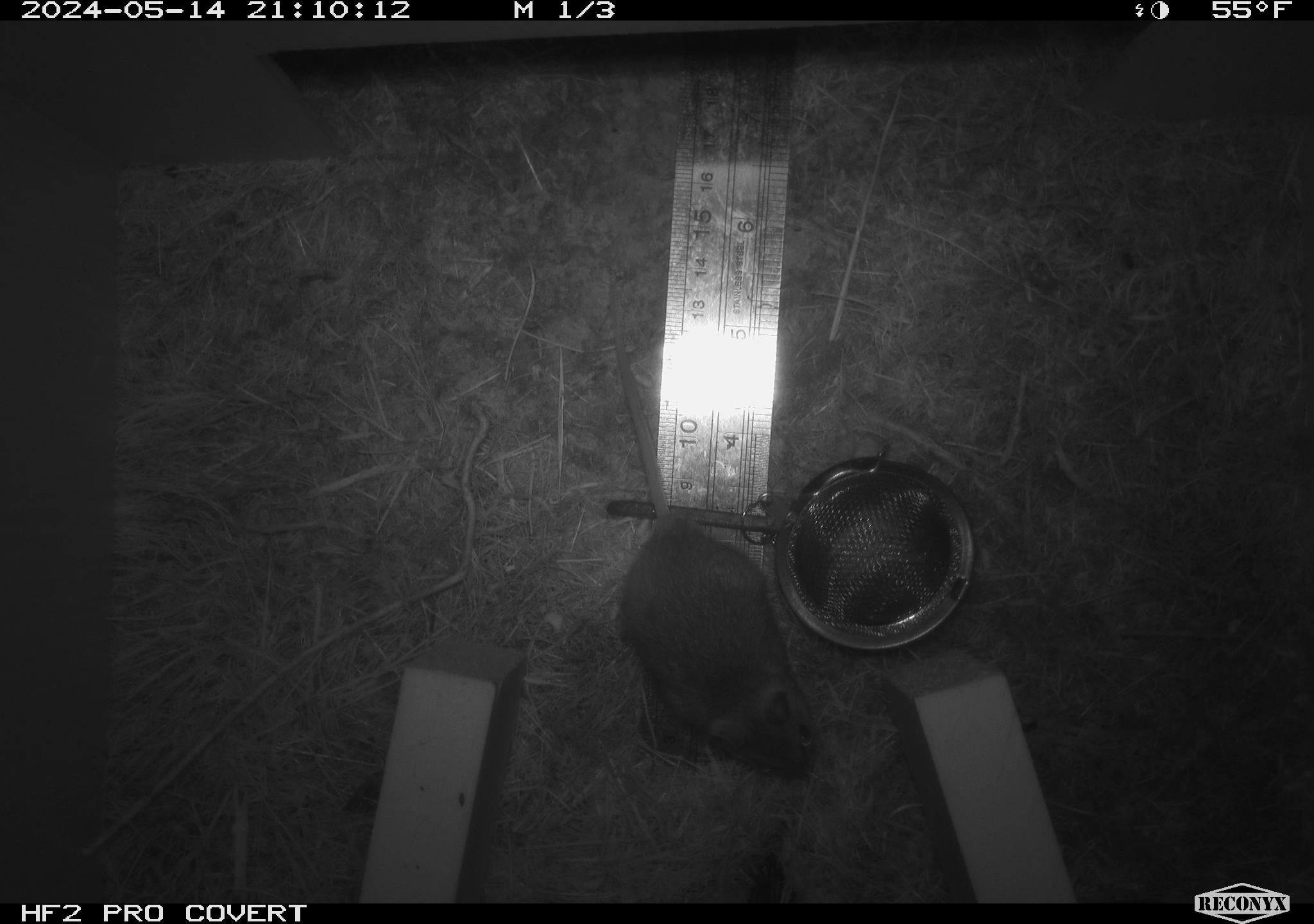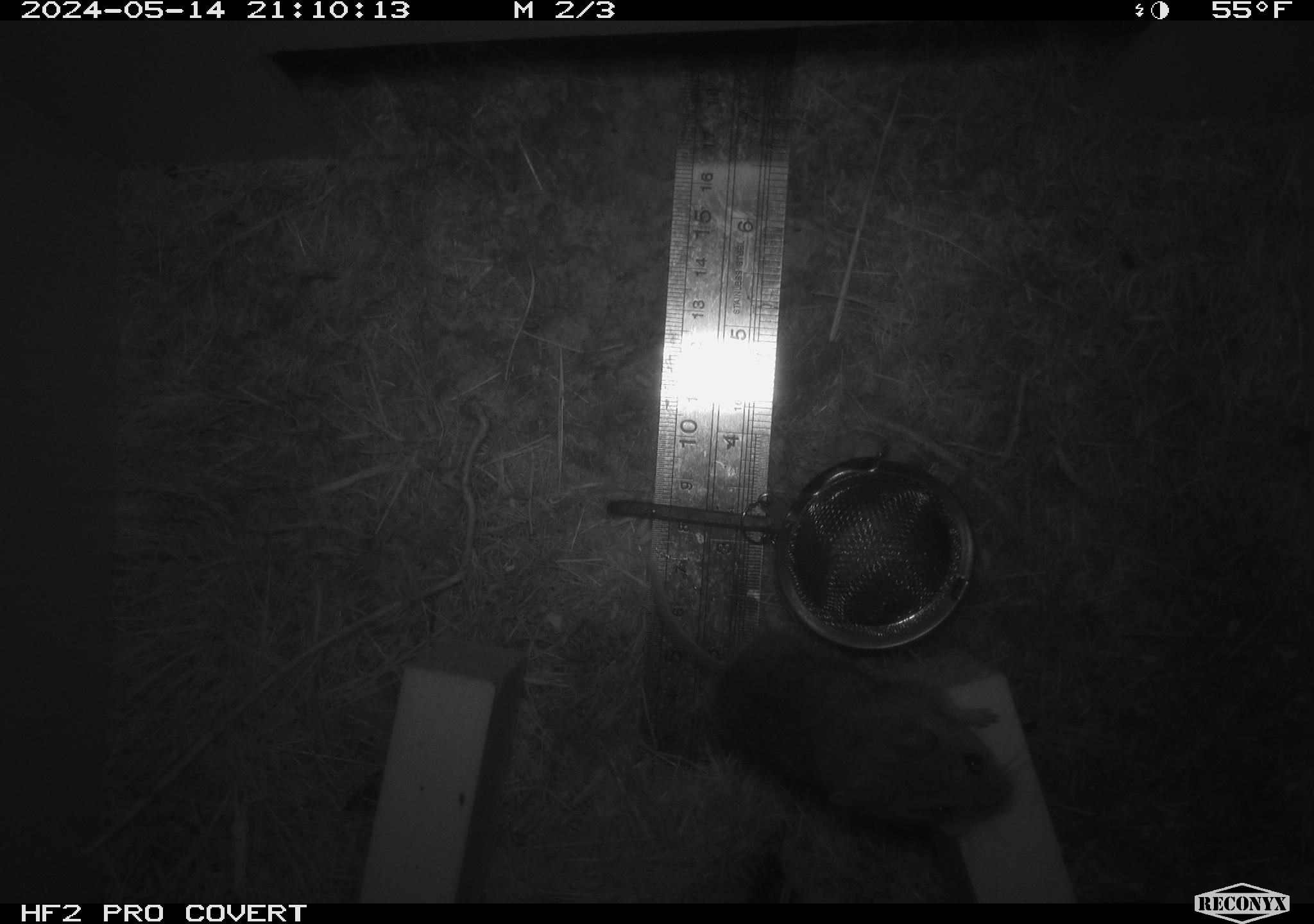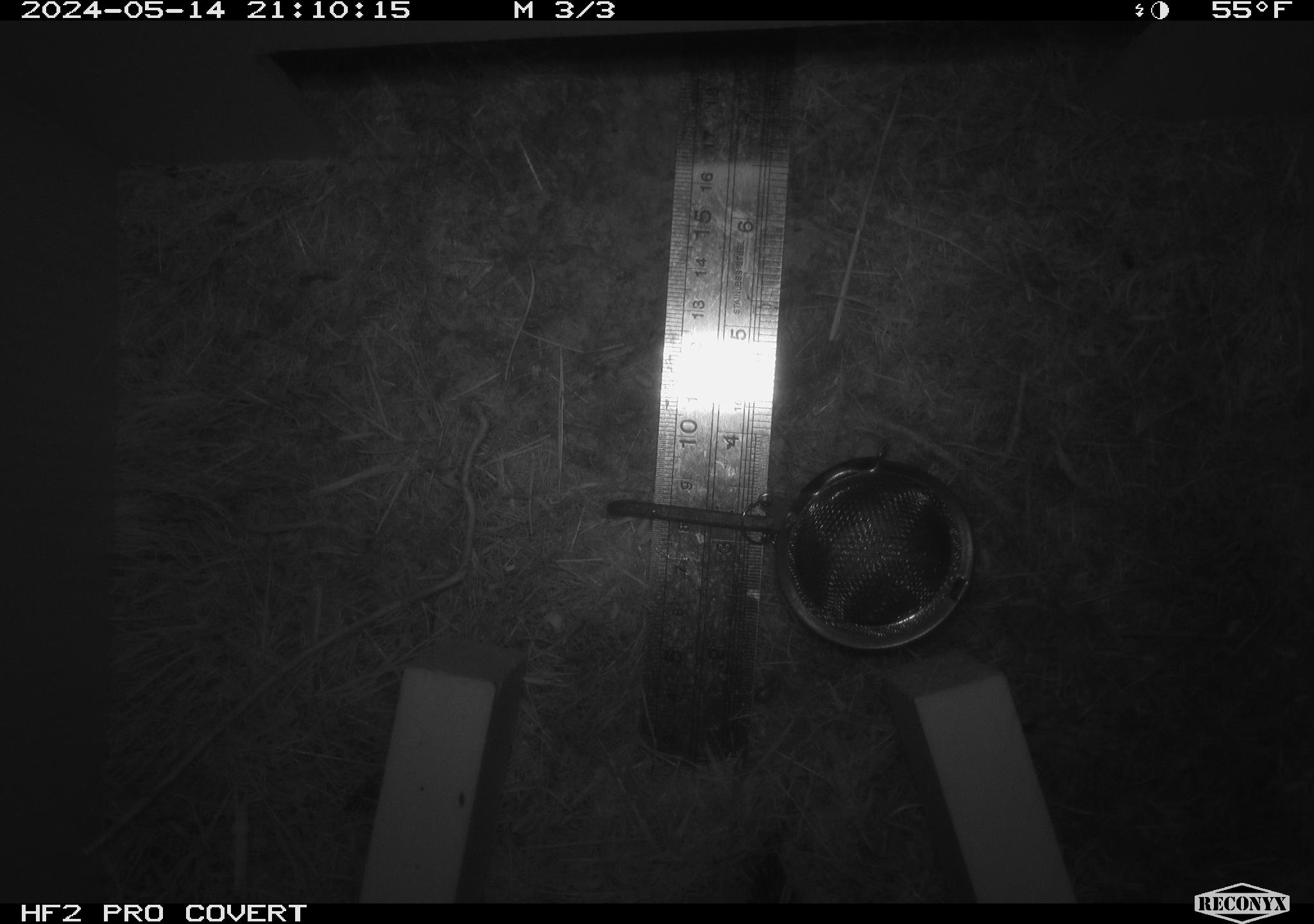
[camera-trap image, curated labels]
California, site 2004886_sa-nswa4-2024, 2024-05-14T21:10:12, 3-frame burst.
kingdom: Animalia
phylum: Chordata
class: Mammalia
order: Rodentia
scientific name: Rodentia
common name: mouse species